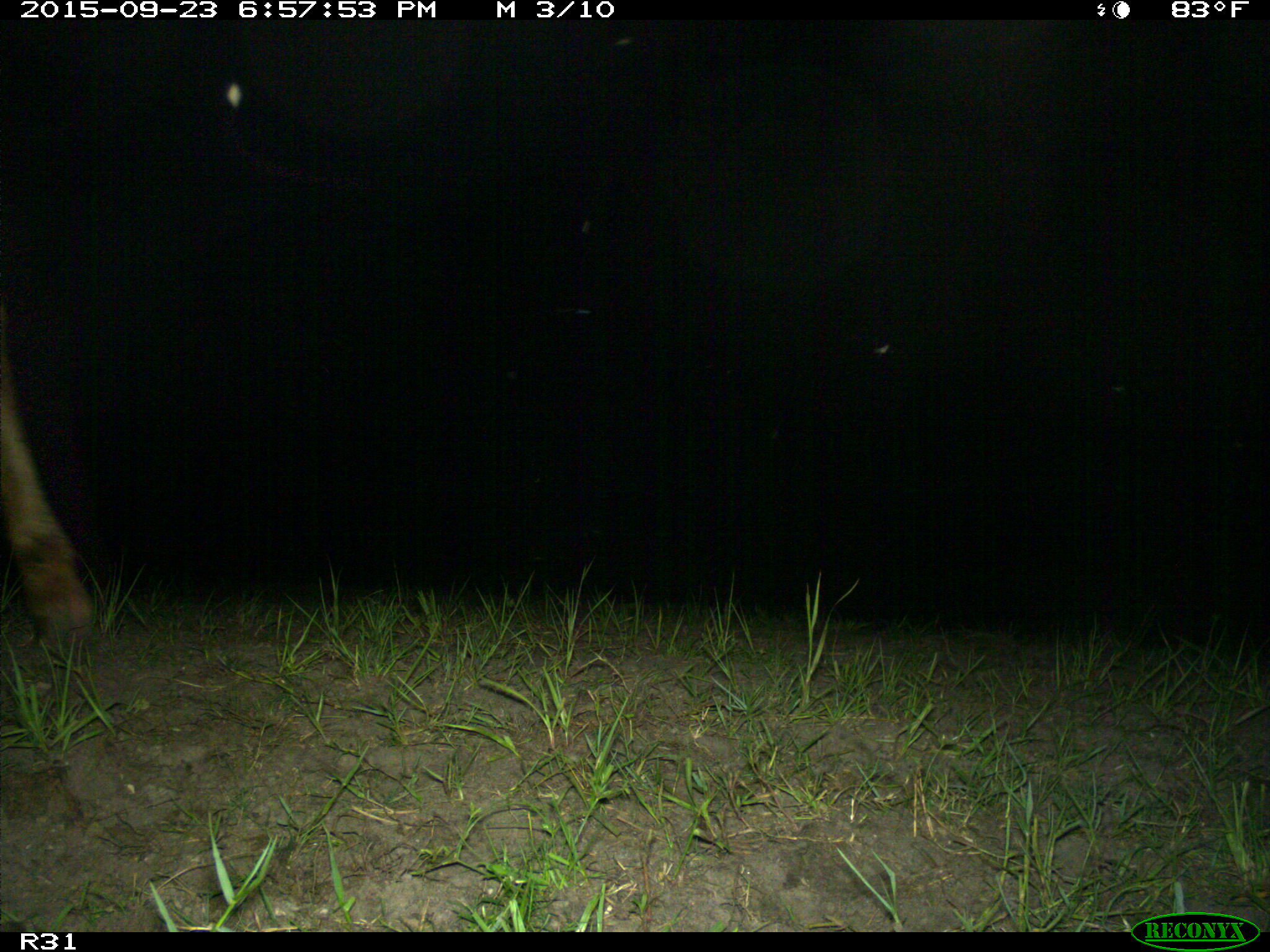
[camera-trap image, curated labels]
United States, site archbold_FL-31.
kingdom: Animalia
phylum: Chordata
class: Mammalia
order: Artiodactyla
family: Bovidae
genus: Bos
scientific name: Bos taurus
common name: domestic cow